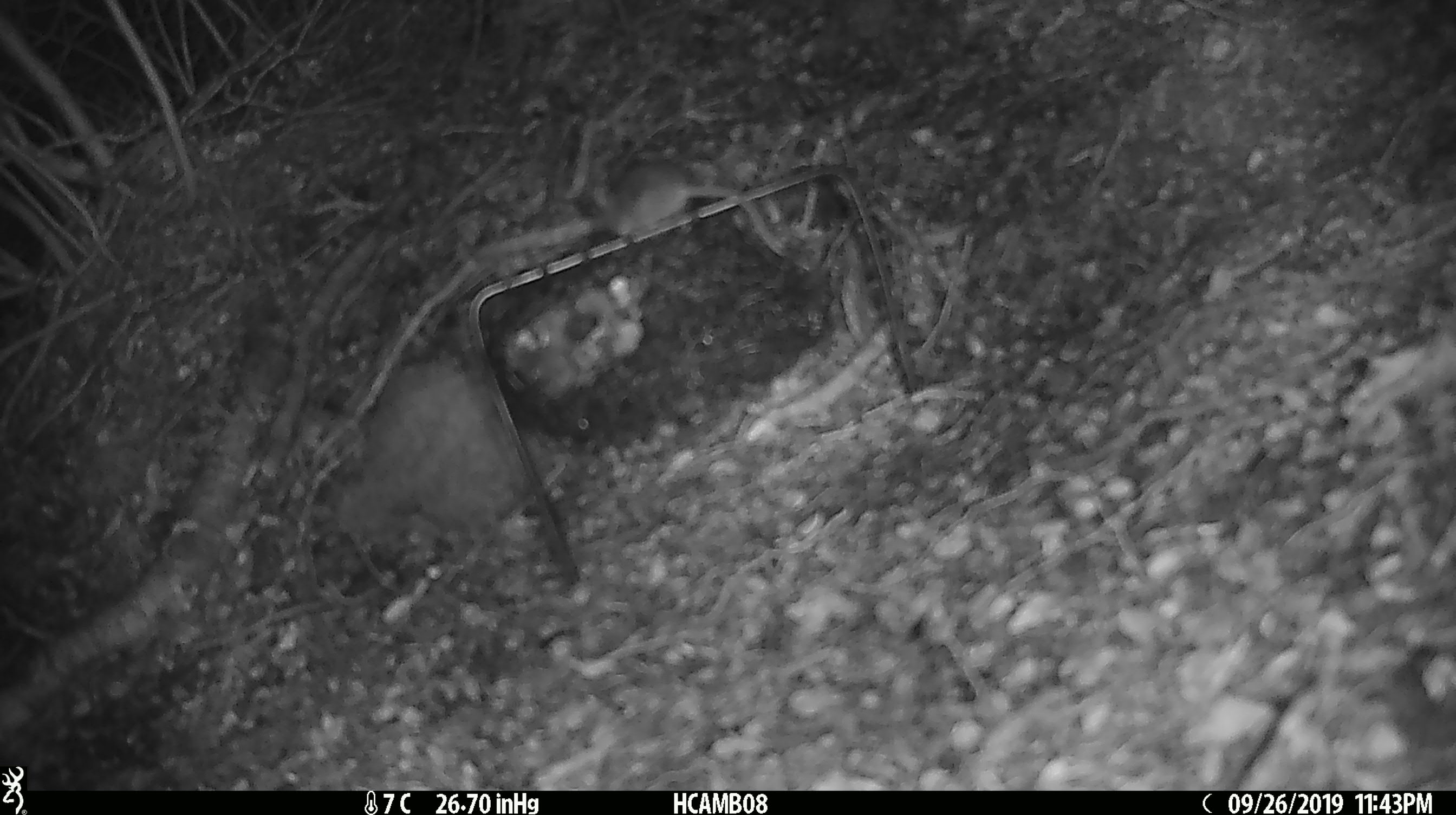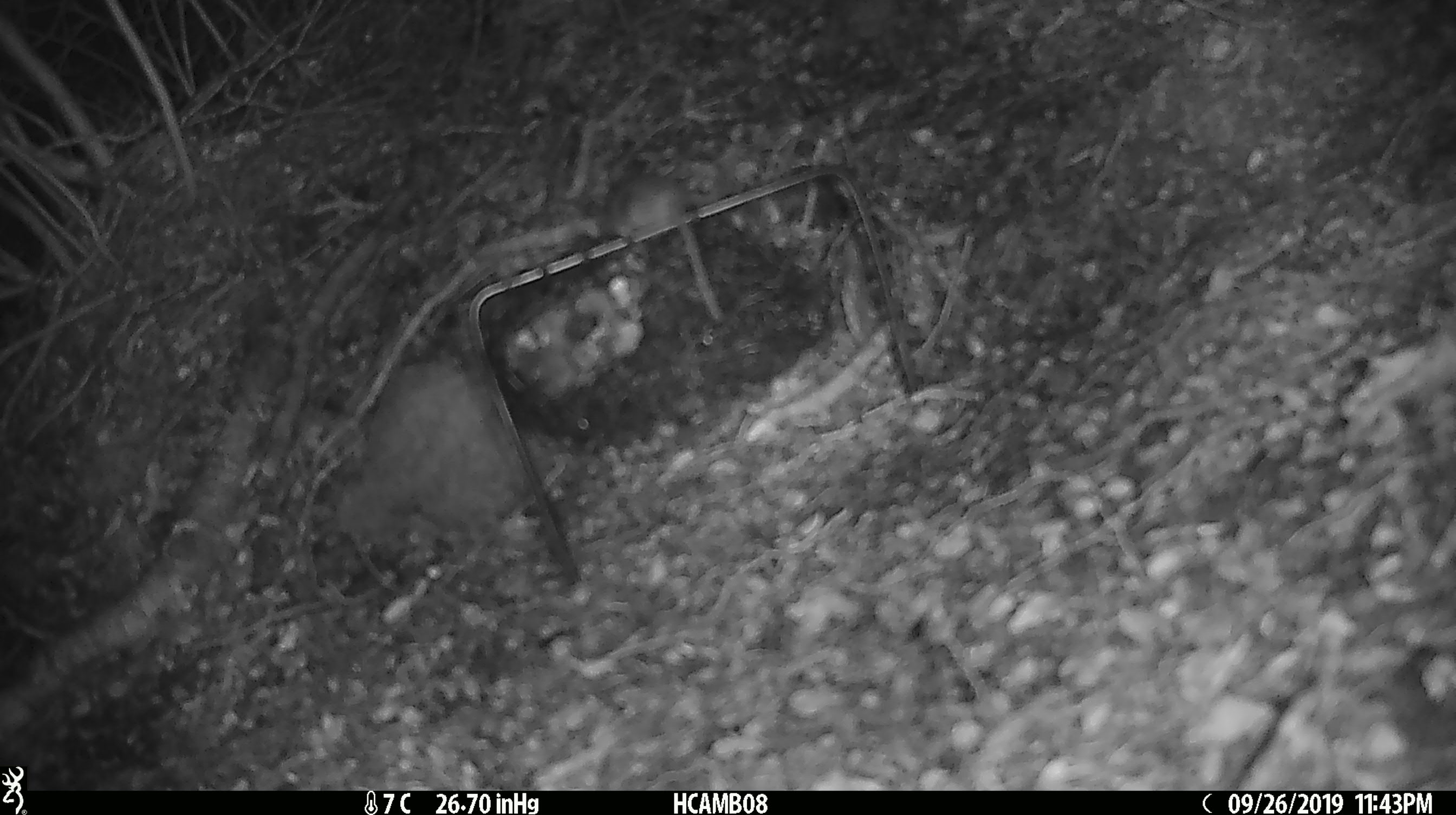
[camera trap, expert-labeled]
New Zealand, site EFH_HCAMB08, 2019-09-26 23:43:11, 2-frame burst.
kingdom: Animalia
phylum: Chordata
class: Mammalia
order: Rodentia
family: Muridae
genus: Mus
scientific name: Mus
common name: mouse